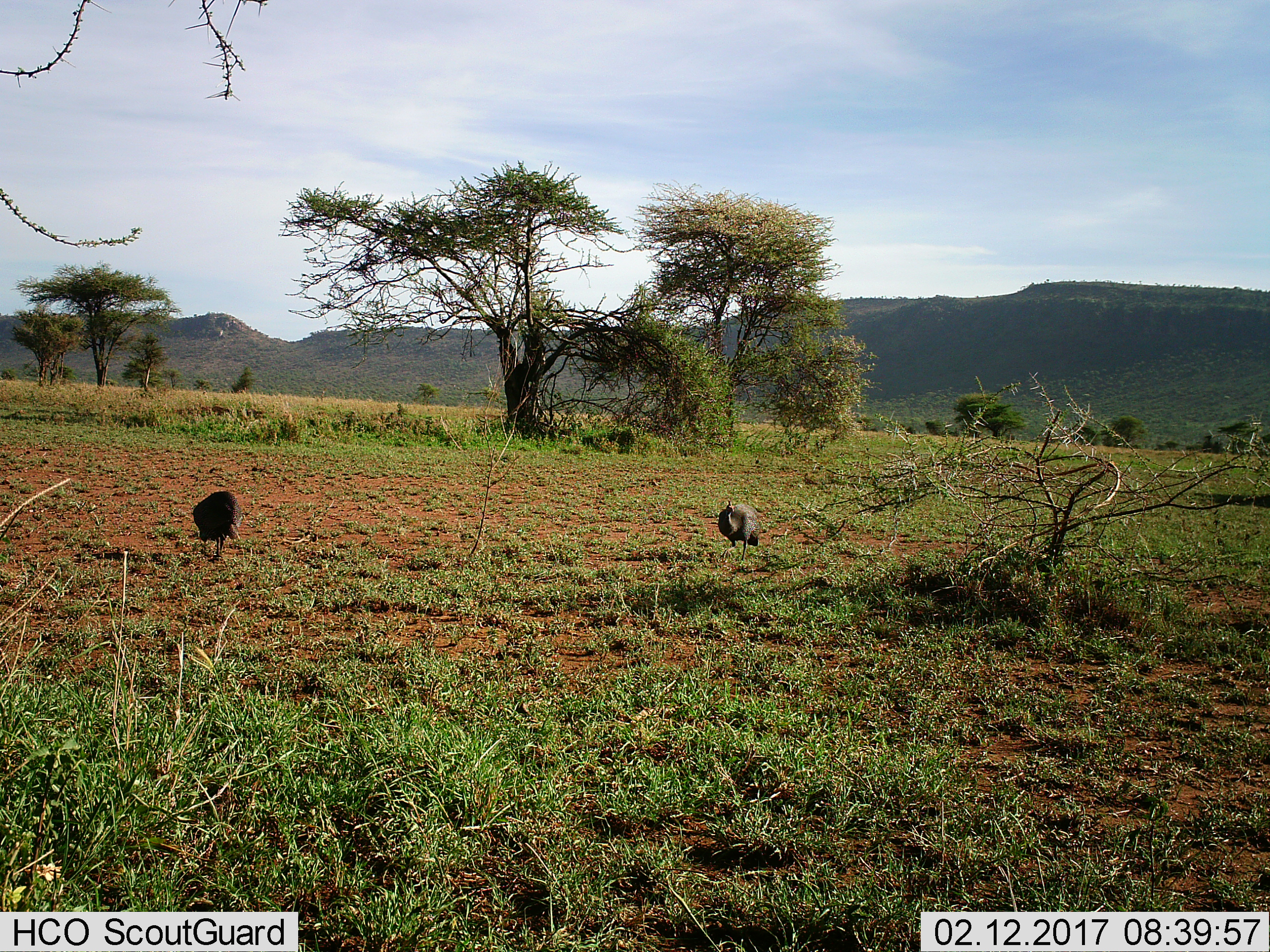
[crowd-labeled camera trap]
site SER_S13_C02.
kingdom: Animalia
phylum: Chordata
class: Aves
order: Galliformes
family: Numididae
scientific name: Numididae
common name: guineafowl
Guineafowl (Numididae), count 2. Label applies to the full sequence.